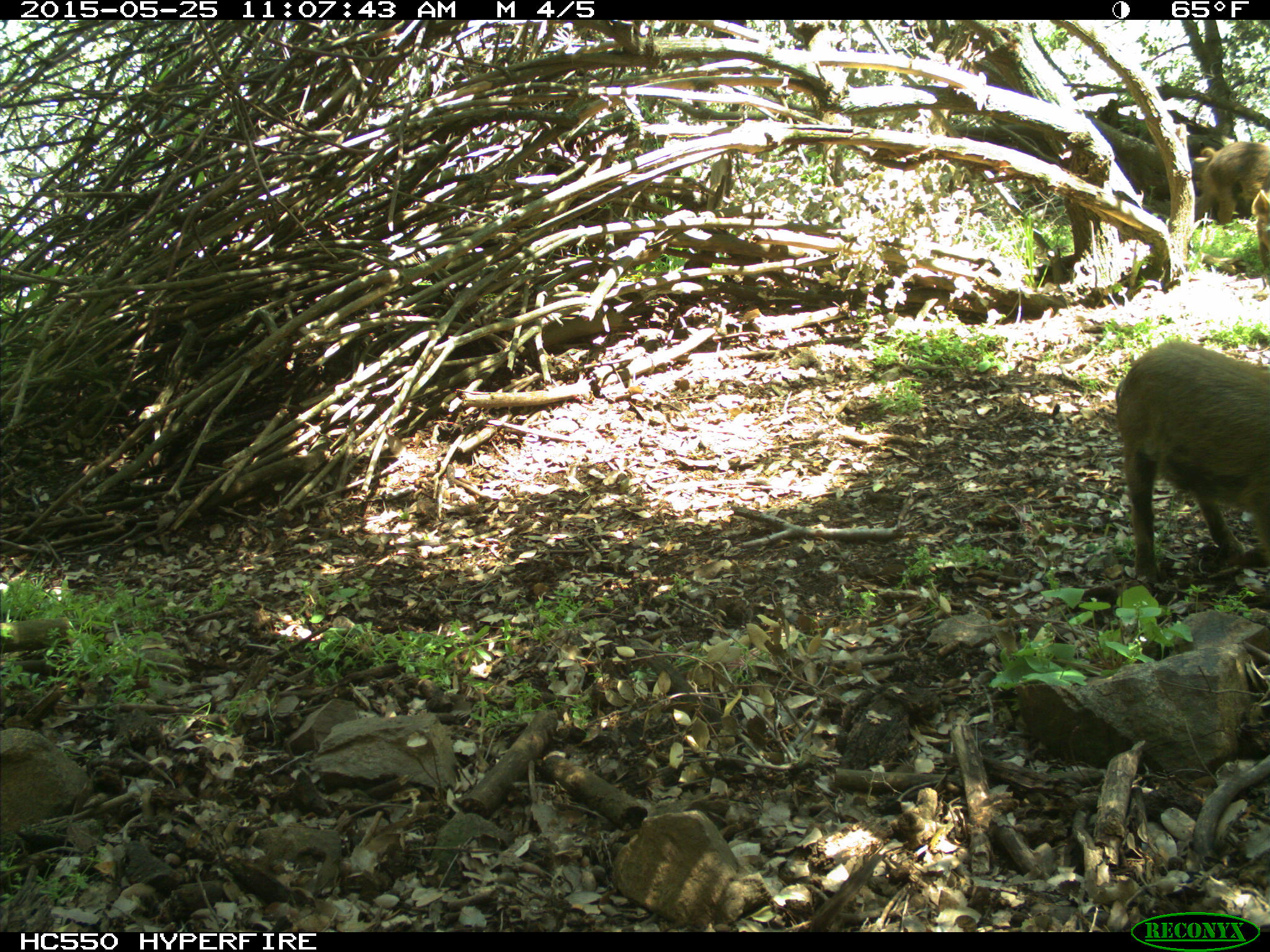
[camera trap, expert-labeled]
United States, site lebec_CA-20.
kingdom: Animalia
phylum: Chordata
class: Mammalia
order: Artiodactyla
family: Suidae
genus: Sus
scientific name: Sus scrofa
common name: wild boar